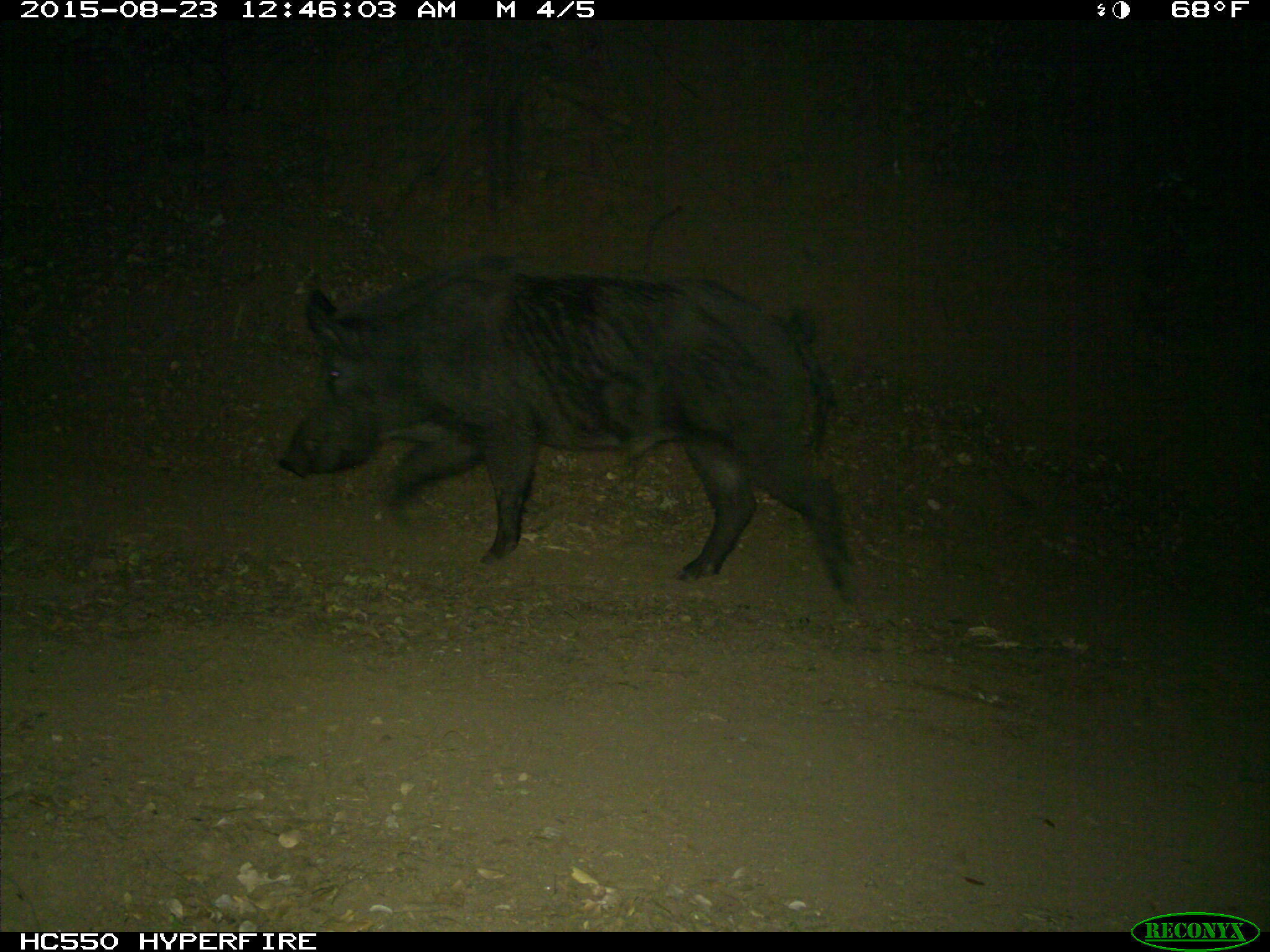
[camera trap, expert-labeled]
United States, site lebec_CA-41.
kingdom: Animalia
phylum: Chordata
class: Mammalia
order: Artiodactyla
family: Suidae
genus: Sus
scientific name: Sus scrofa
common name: wild boar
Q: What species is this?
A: Sus scrofa (wild boar).